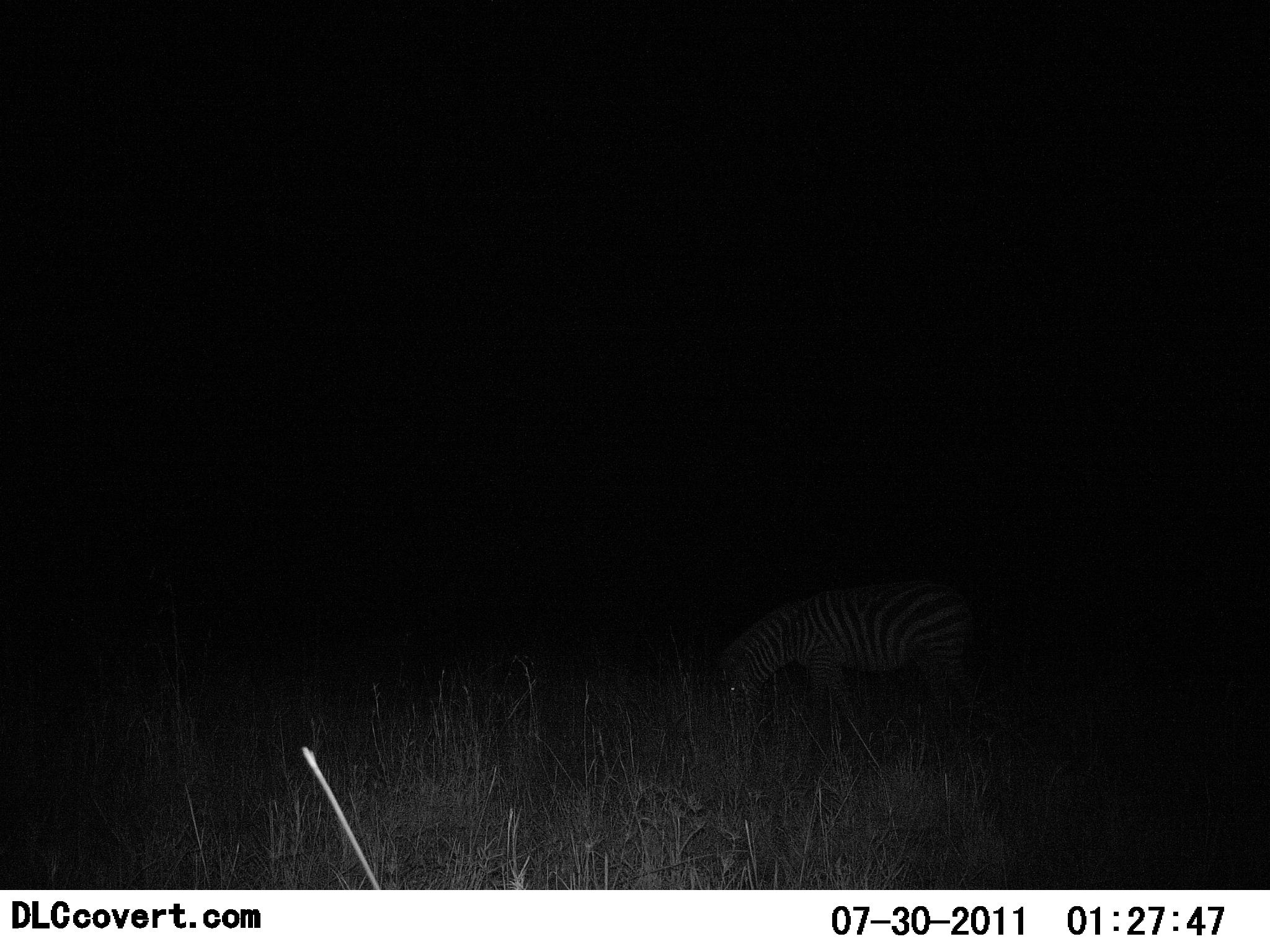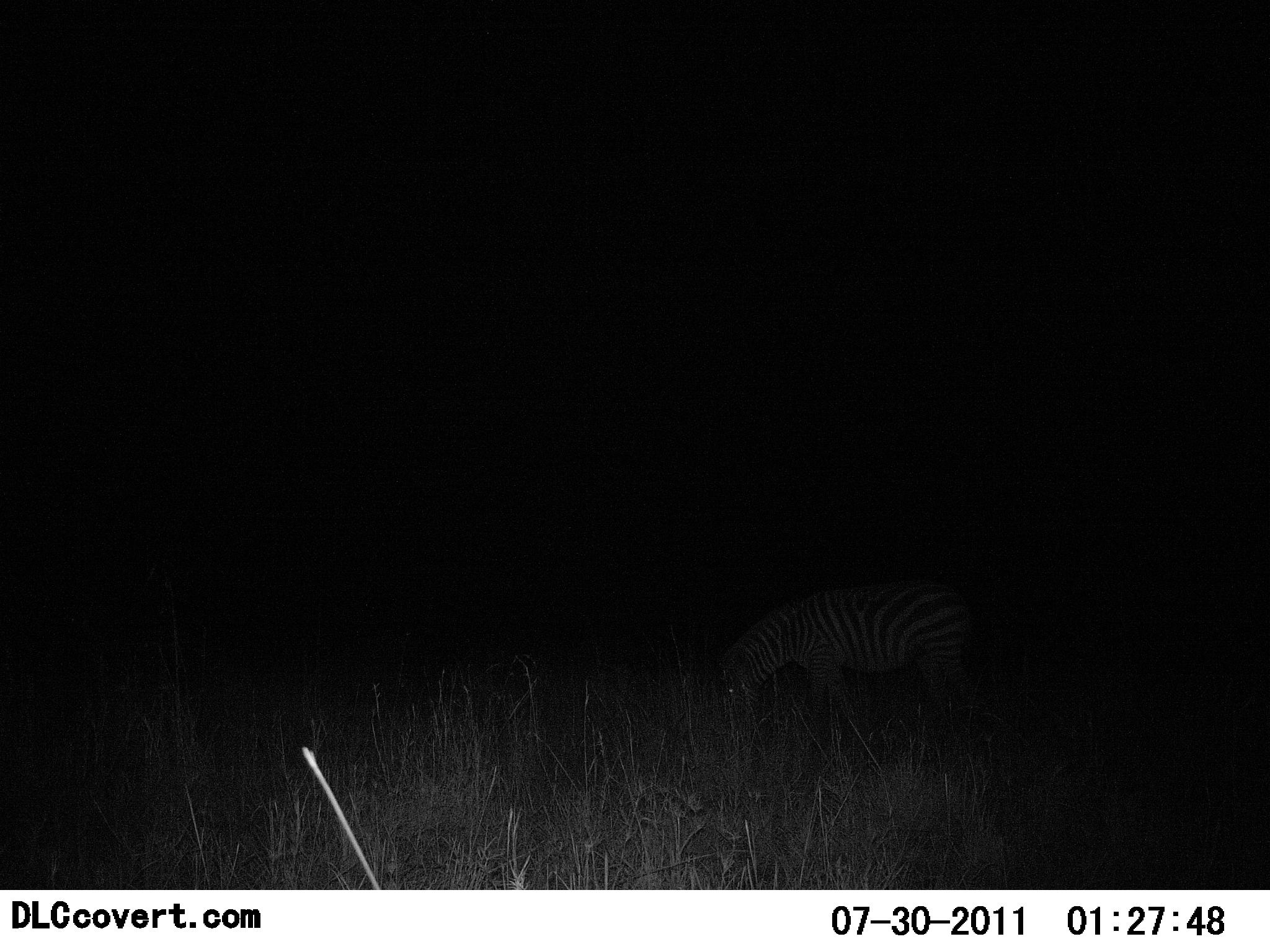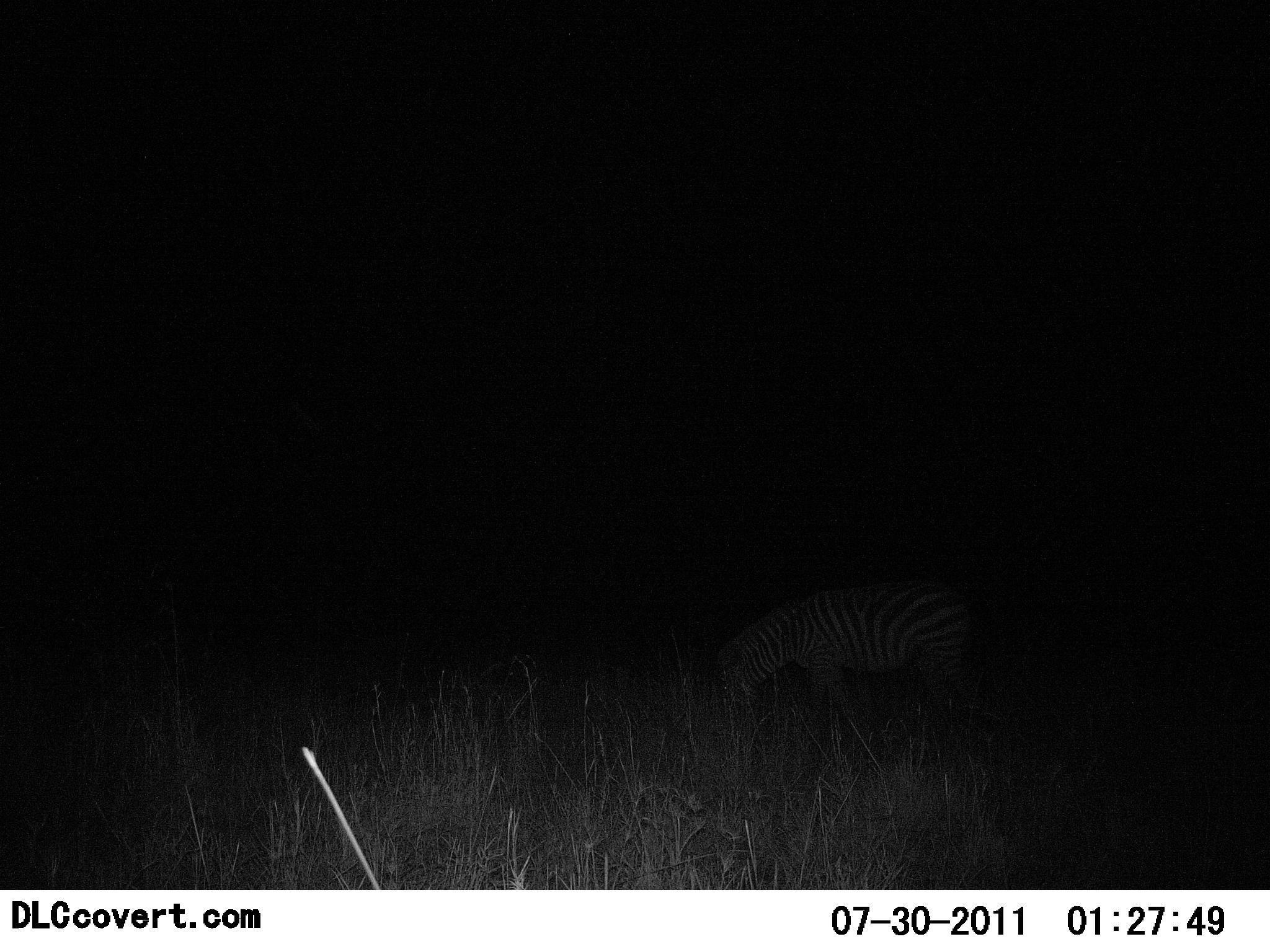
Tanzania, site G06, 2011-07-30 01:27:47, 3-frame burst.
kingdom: Animalia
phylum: Chordata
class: Mammalia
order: Perissodactyla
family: Equidae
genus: Equus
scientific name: Equus quagga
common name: plains zebra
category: zebra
Zebra (plains zebra) (Equus quagga), count 1. Behavior (volunteer vote fractions): standing 20%, resting 0%, moving 0%, interacting 0%. Young present (vote fraction): 0%. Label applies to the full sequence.